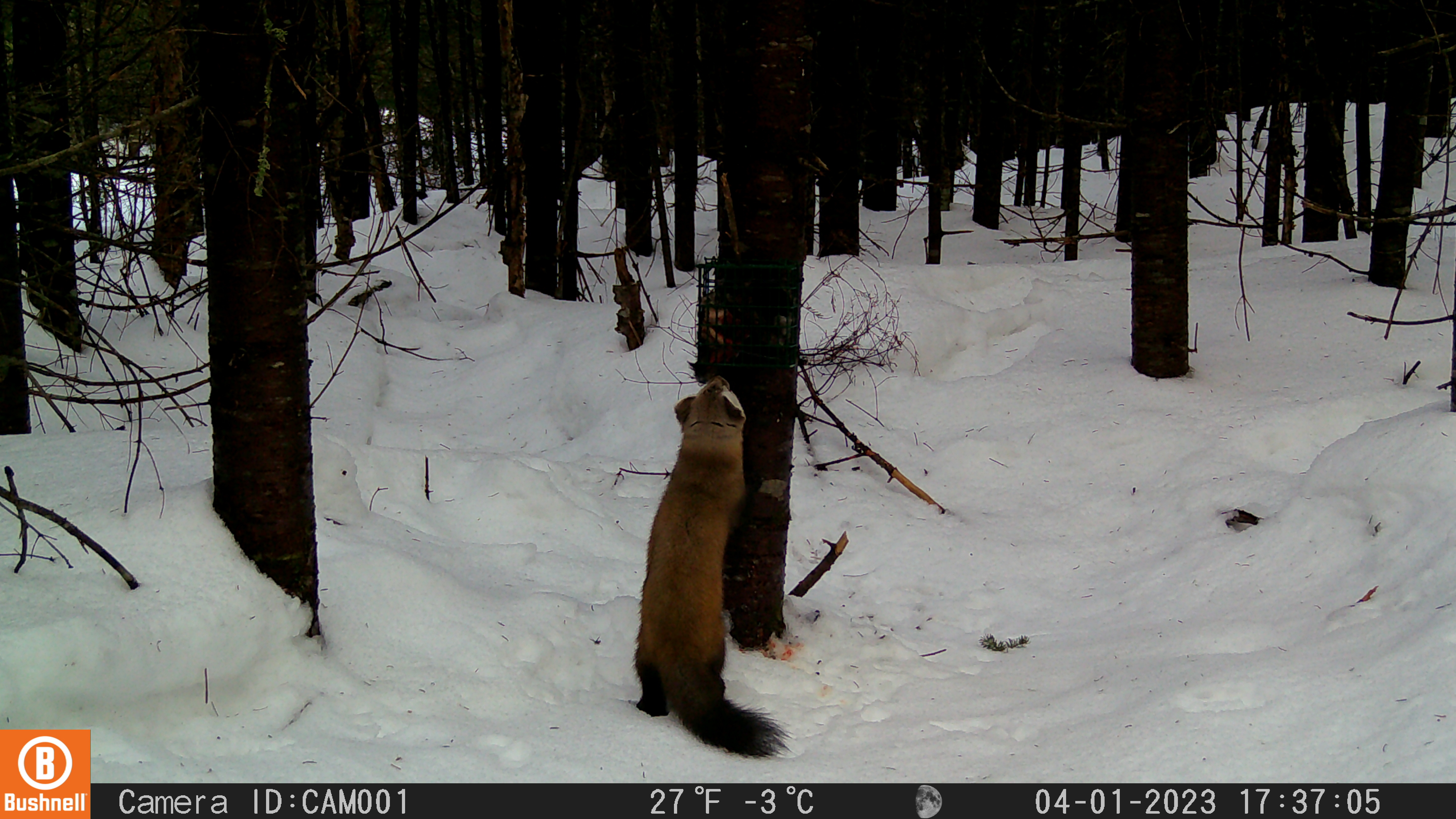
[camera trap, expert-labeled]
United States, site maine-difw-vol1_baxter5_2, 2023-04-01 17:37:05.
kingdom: Animalia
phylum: Chordata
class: Mammalia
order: Carnivora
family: Mustelidae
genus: Martes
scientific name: Martes americana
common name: american marten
American marten (Martes americana).